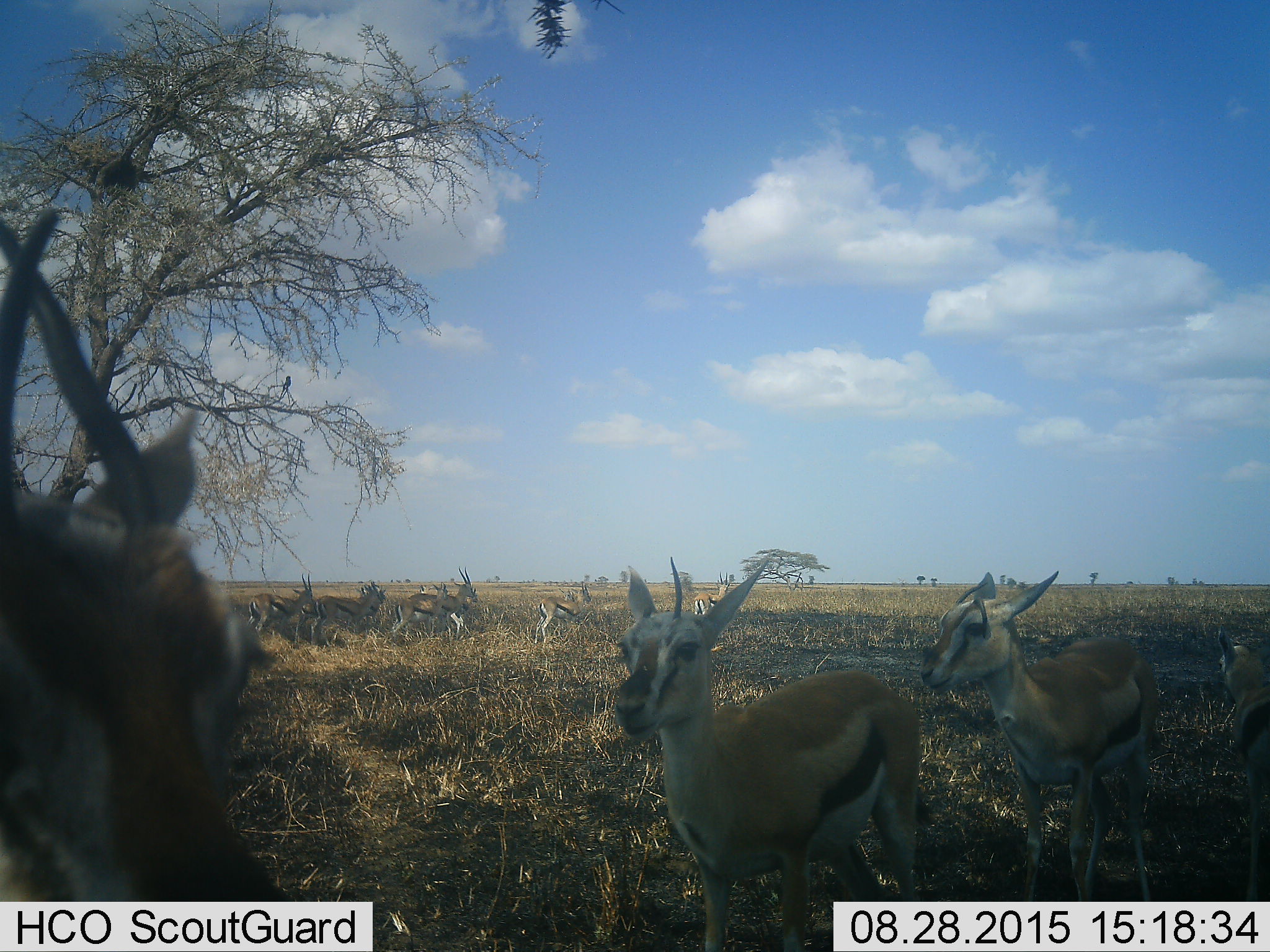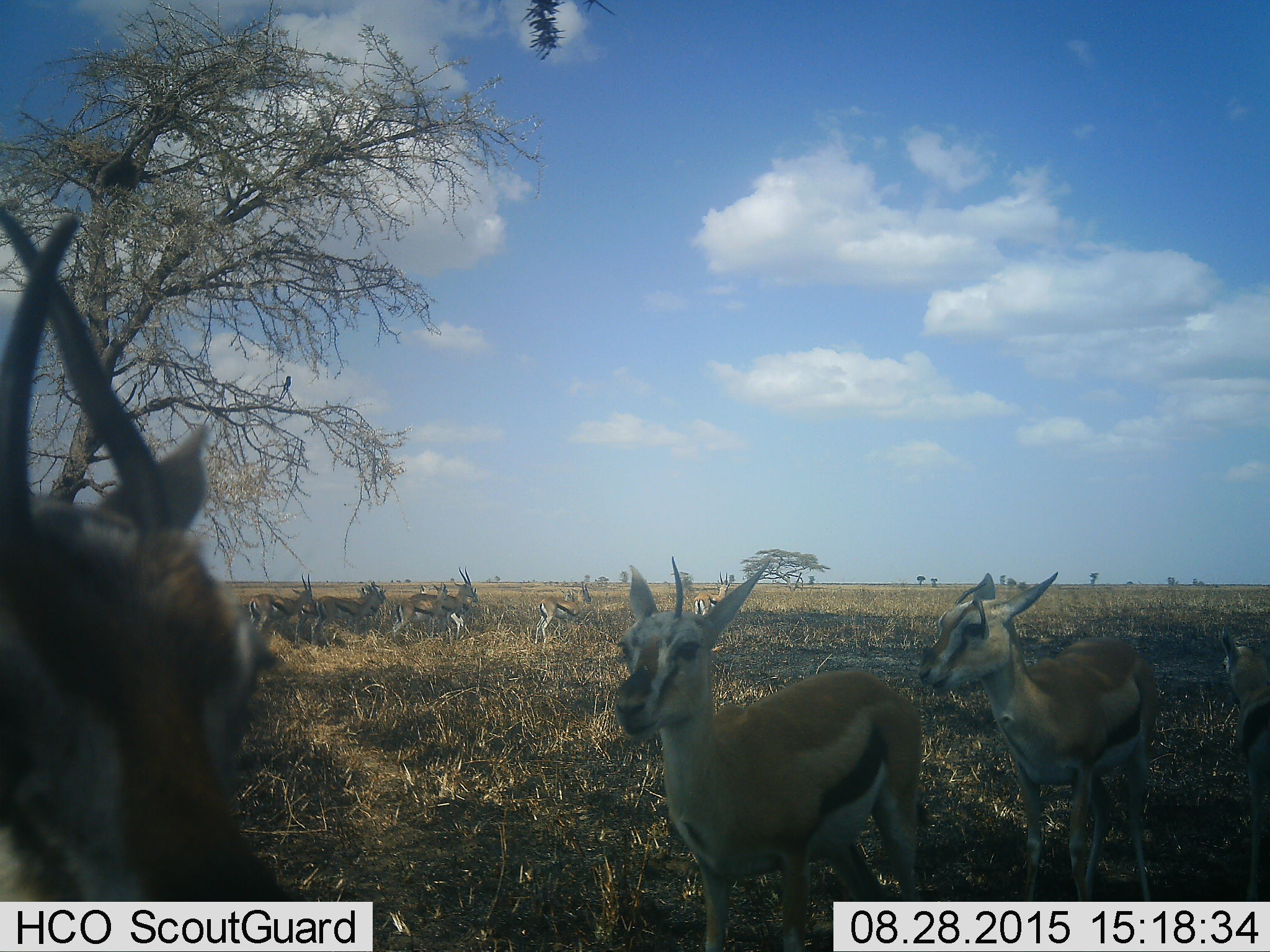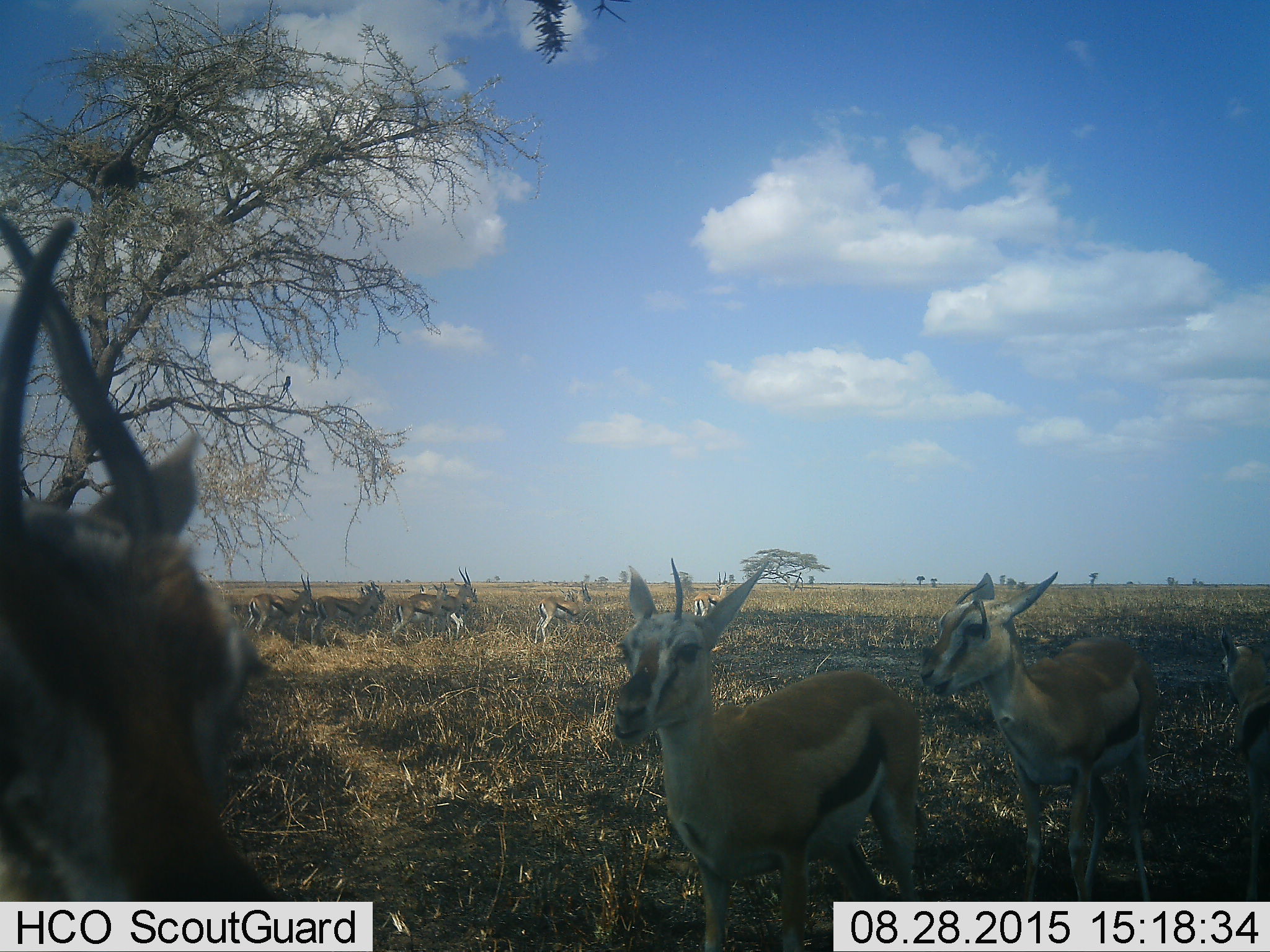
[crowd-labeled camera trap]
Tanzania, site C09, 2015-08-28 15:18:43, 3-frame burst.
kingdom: Animalia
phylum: Chordata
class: Mammalia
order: Artiodactyla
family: Bovidae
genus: Eudorcas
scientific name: Eudorcas thomsonii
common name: thomson's gazelle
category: gazellethomsons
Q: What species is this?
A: Gazellethomsons (thomson's gazelle) (Eudorcas thomsonii).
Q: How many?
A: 11-50.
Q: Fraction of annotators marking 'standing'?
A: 83%.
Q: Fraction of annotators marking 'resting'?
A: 11%.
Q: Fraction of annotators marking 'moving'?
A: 33%.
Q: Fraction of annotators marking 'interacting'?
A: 17%.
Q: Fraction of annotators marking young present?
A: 33%.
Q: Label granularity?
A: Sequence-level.